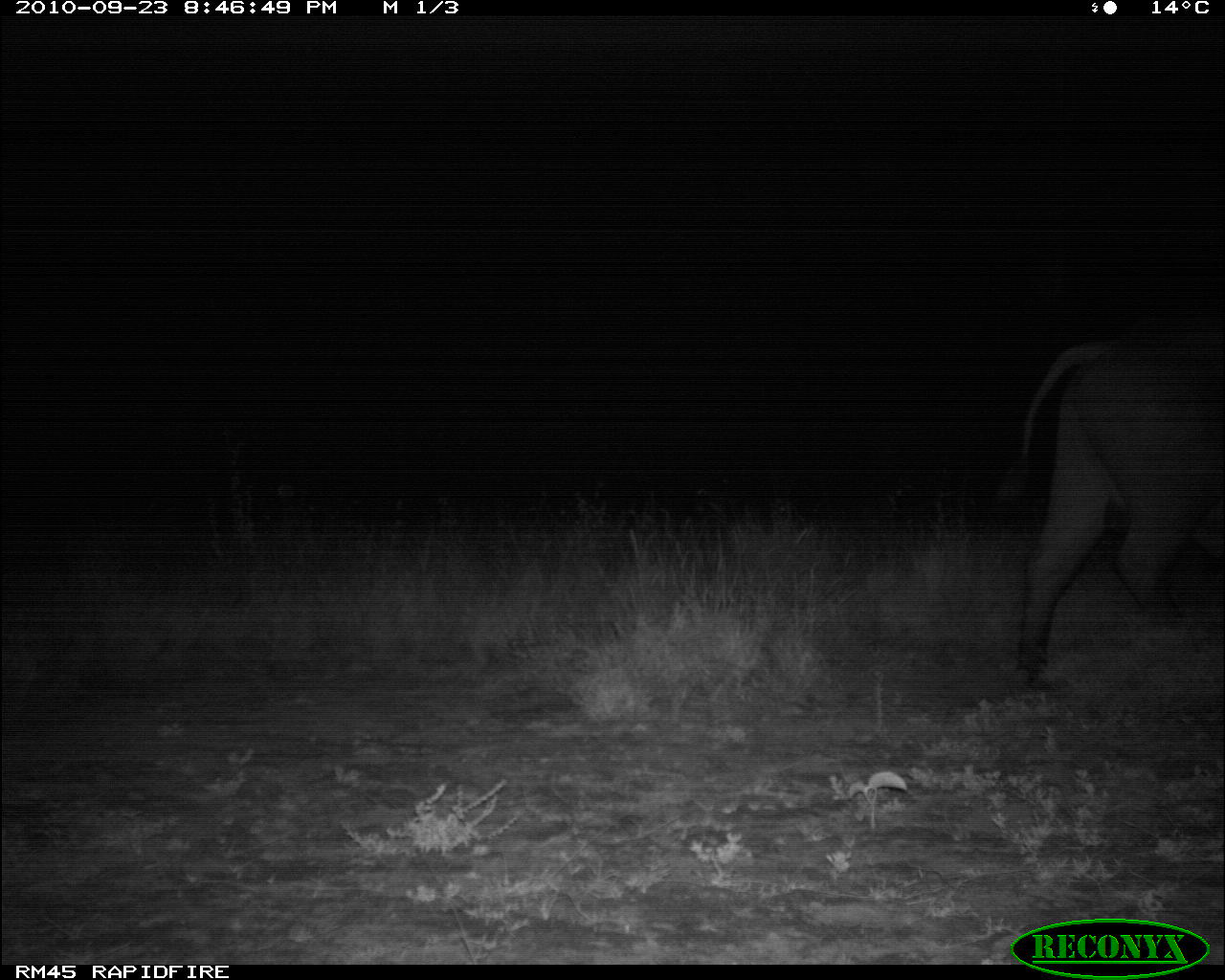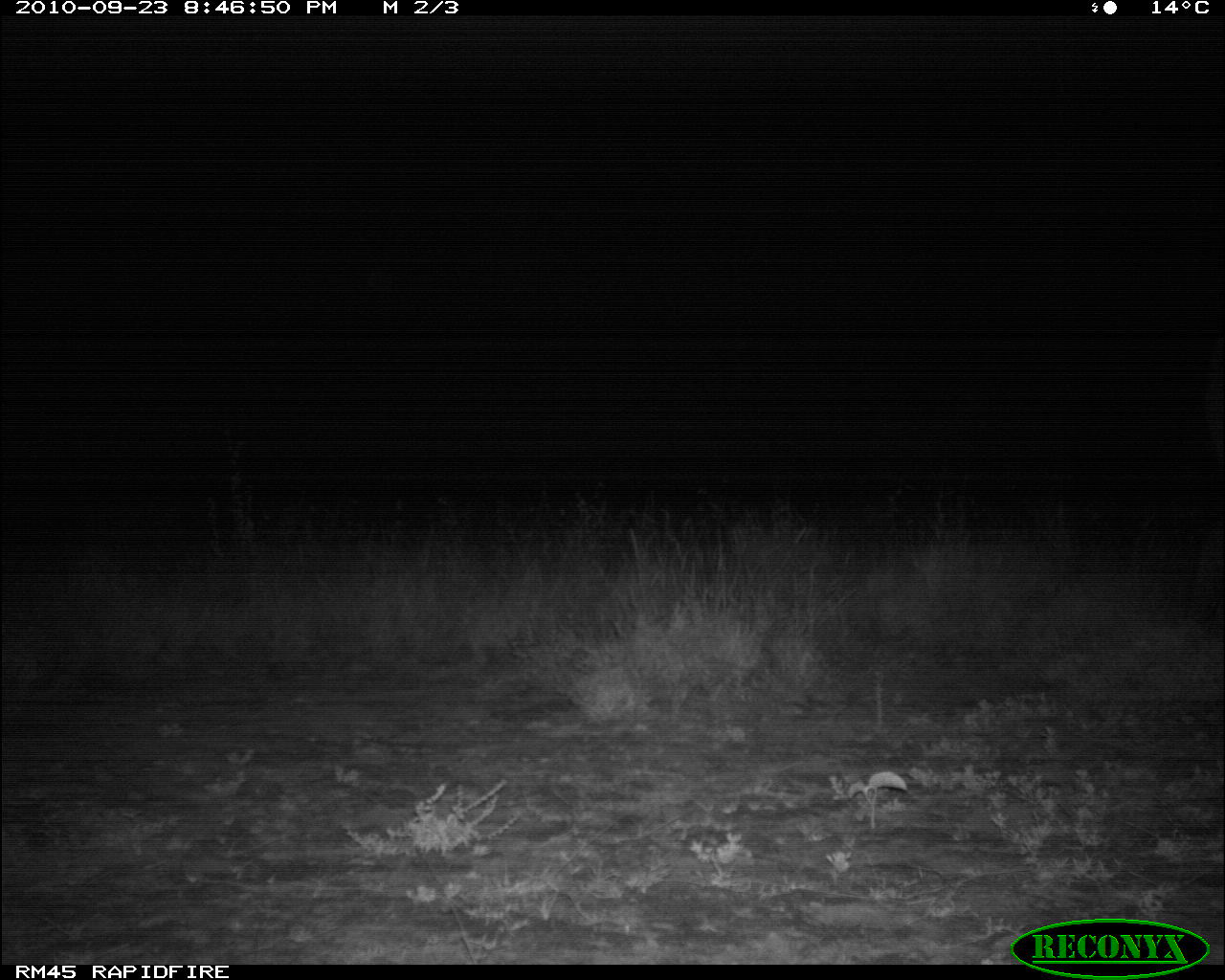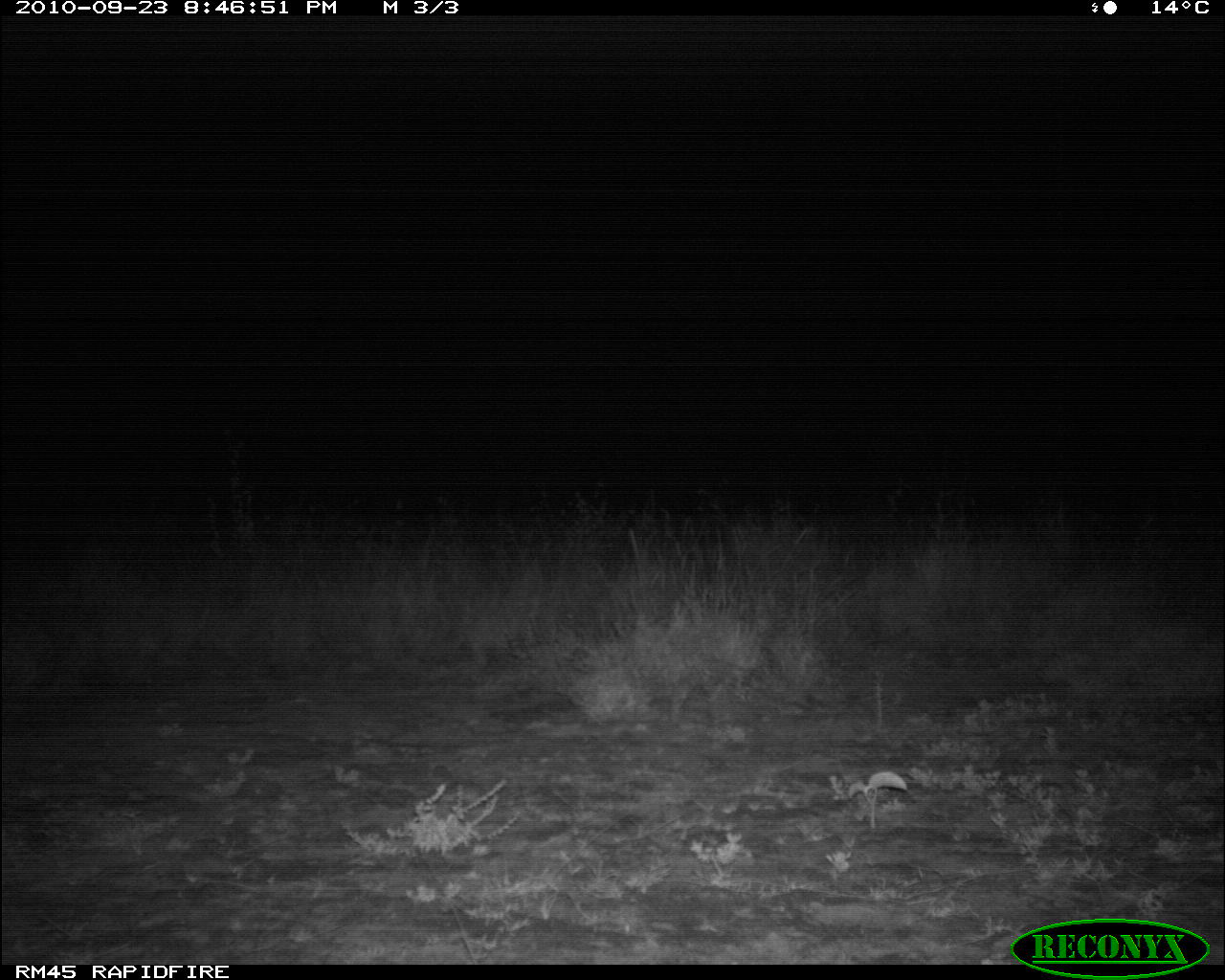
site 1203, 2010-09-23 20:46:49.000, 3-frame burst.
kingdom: Animalia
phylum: Chordata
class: Mammalia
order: Artiodactyla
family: Bovidae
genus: Syncerus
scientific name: Syncerus caffer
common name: african buffalo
Syncerus caffer (african buffalo), count 1.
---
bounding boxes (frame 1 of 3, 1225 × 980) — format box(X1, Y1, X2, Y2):
syncerus caffer: box(992, 314, 1225, 708)